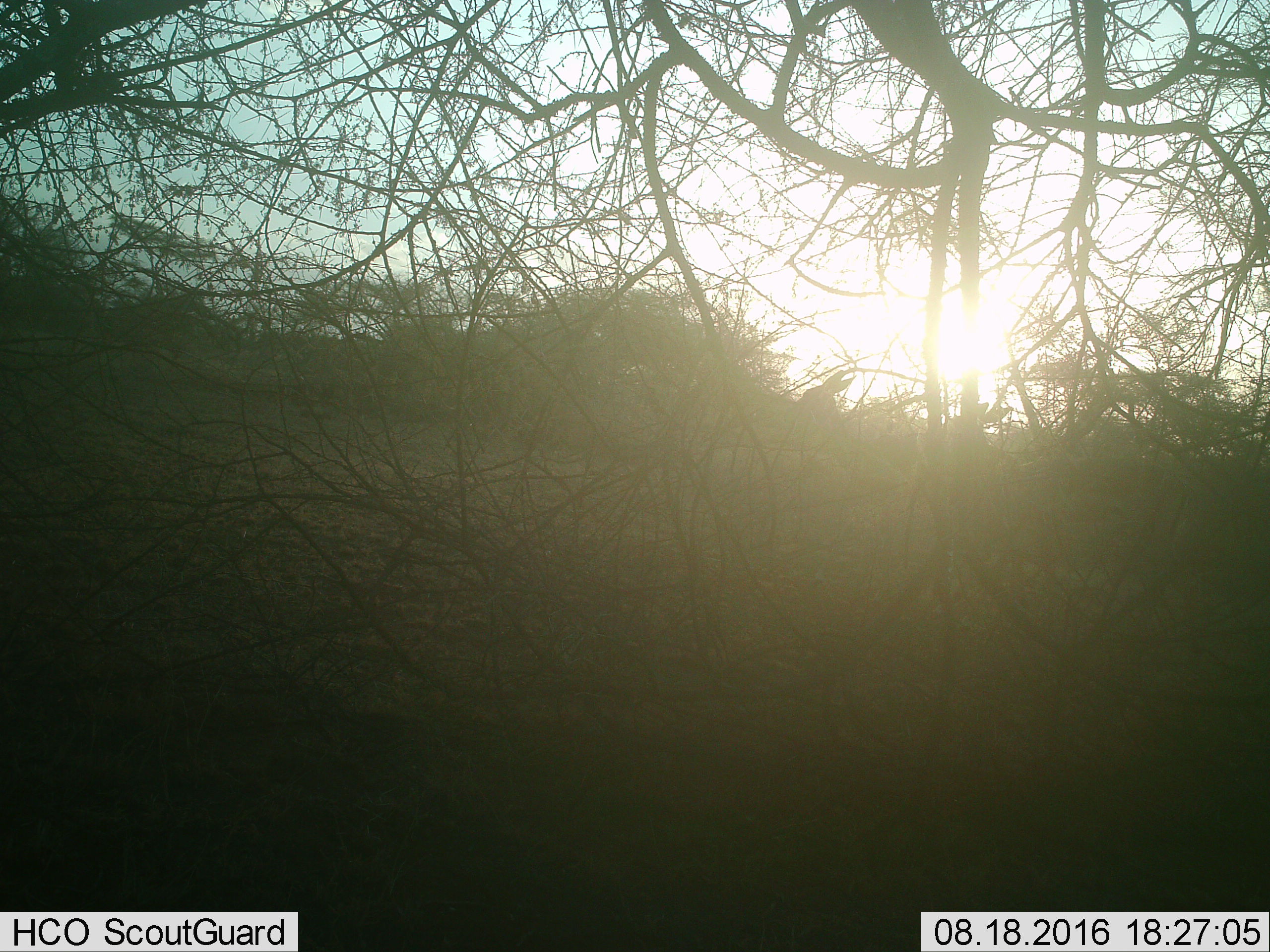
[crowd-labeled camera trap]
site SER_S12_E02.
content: unidentified animal